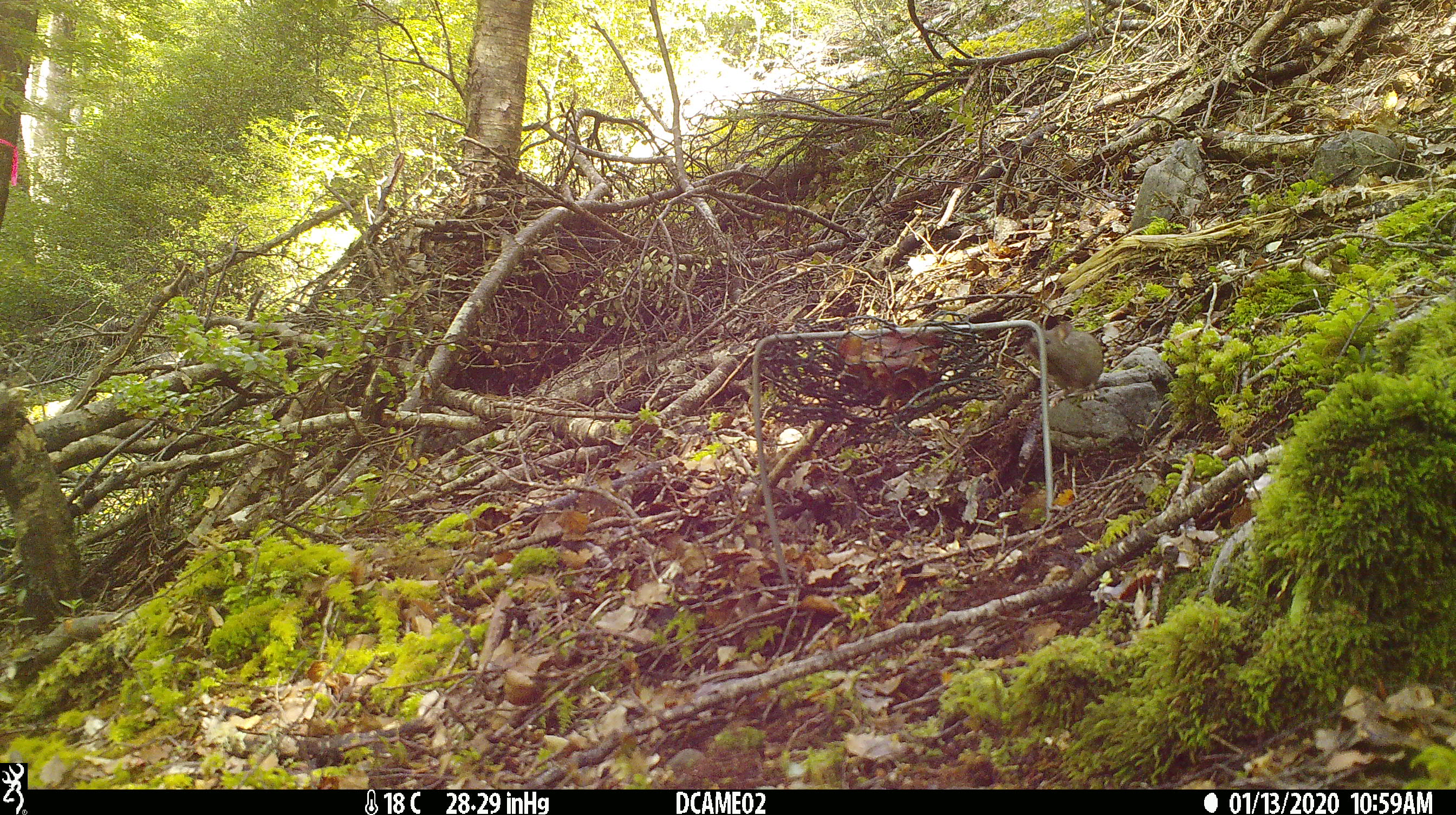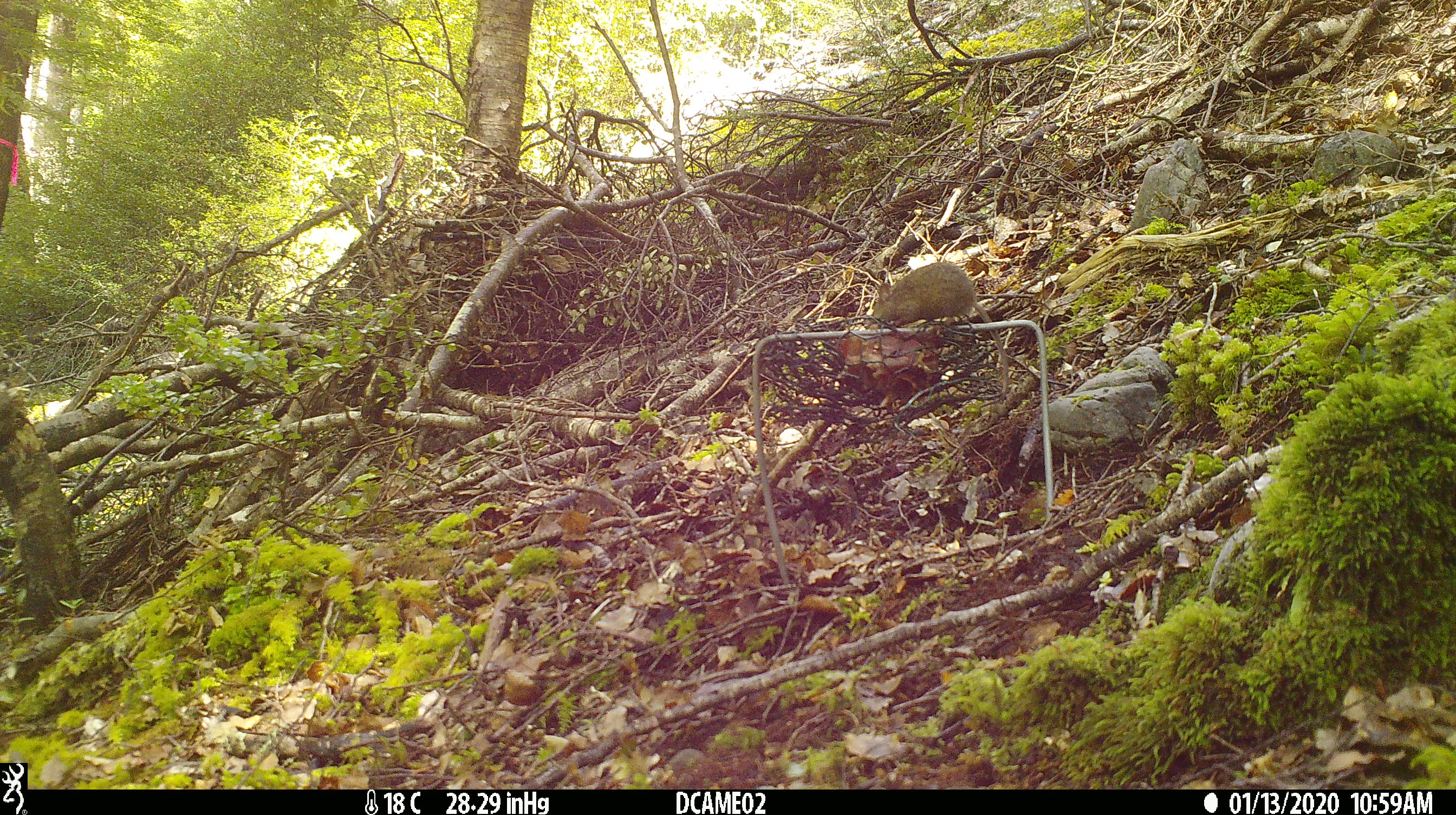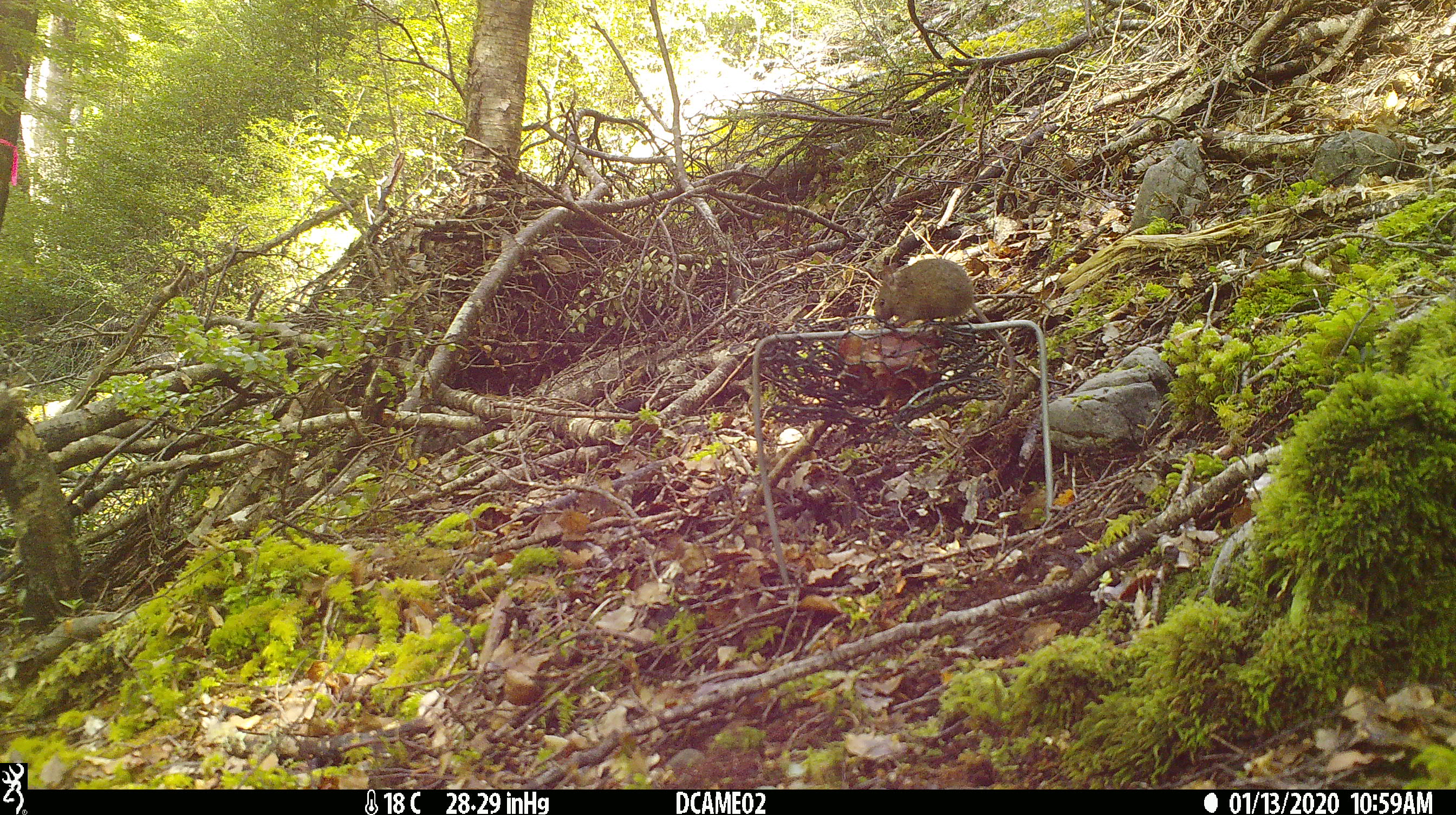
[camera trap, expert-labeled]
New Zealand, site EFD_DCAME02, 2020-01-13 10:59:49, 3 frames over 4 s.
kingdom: Animalia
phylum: Chordata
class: Mammalia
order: Rodentia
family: Muridae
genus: Mus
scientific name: Mus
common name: mouse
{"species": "mouse (Mus)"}